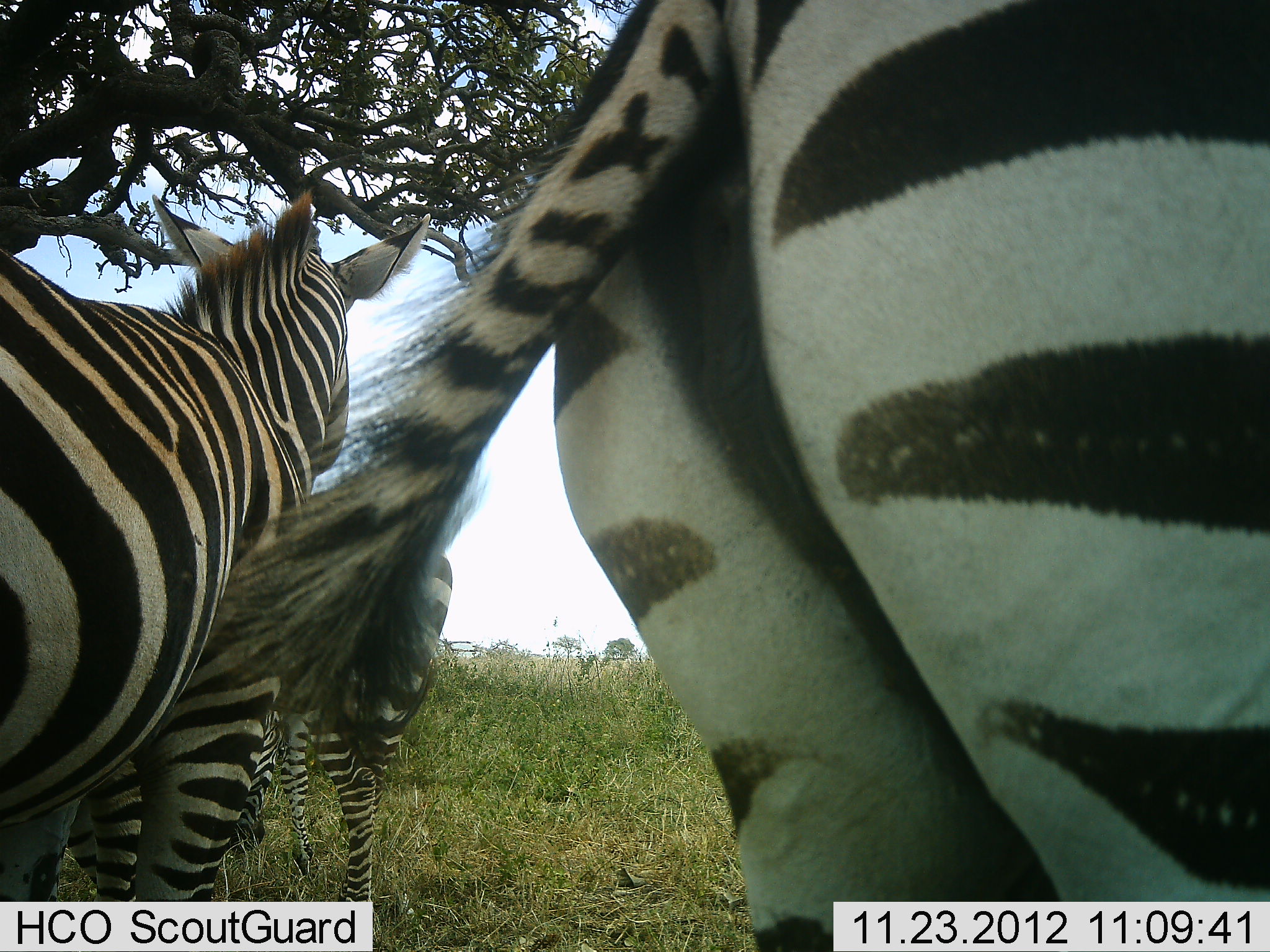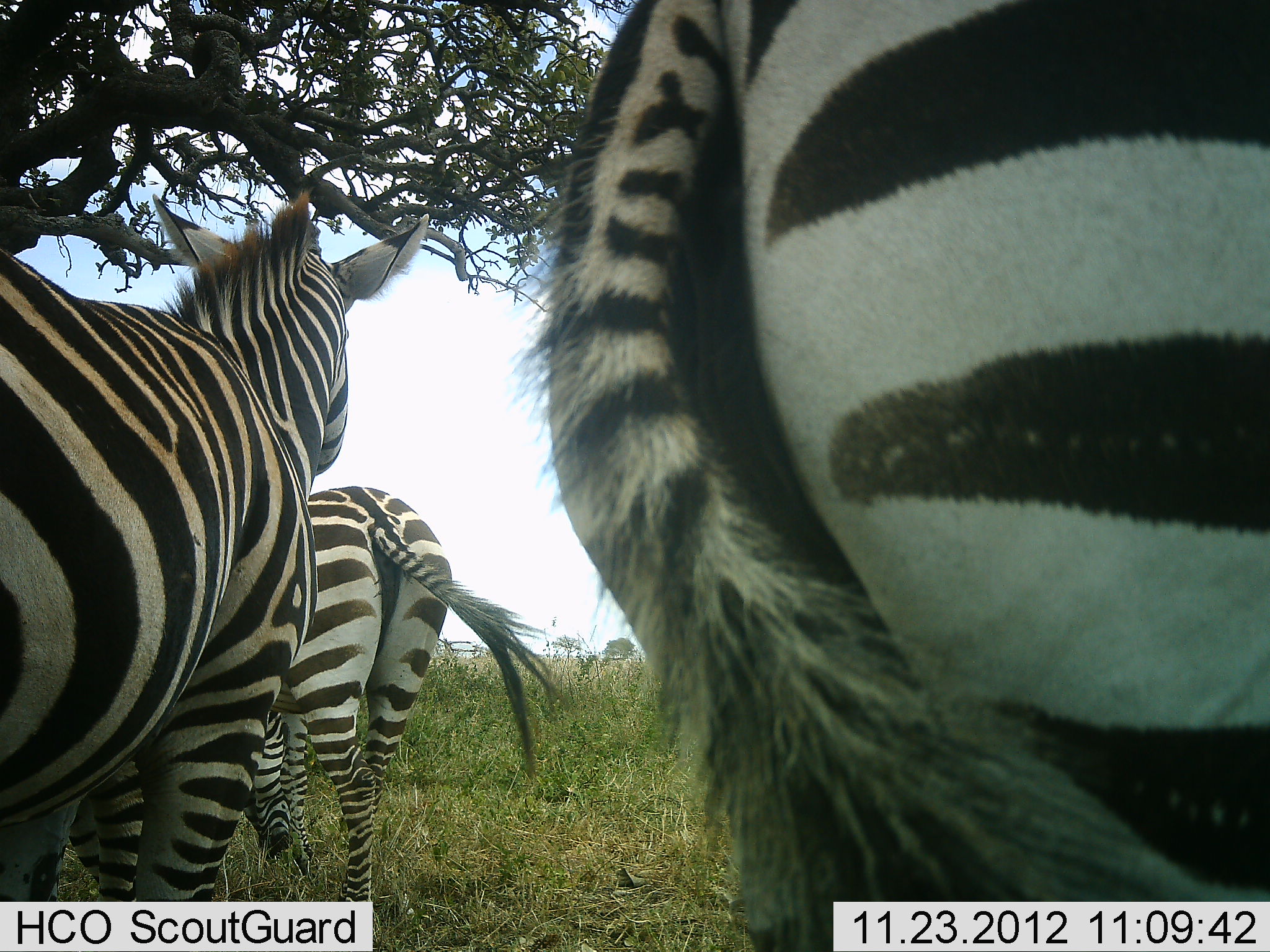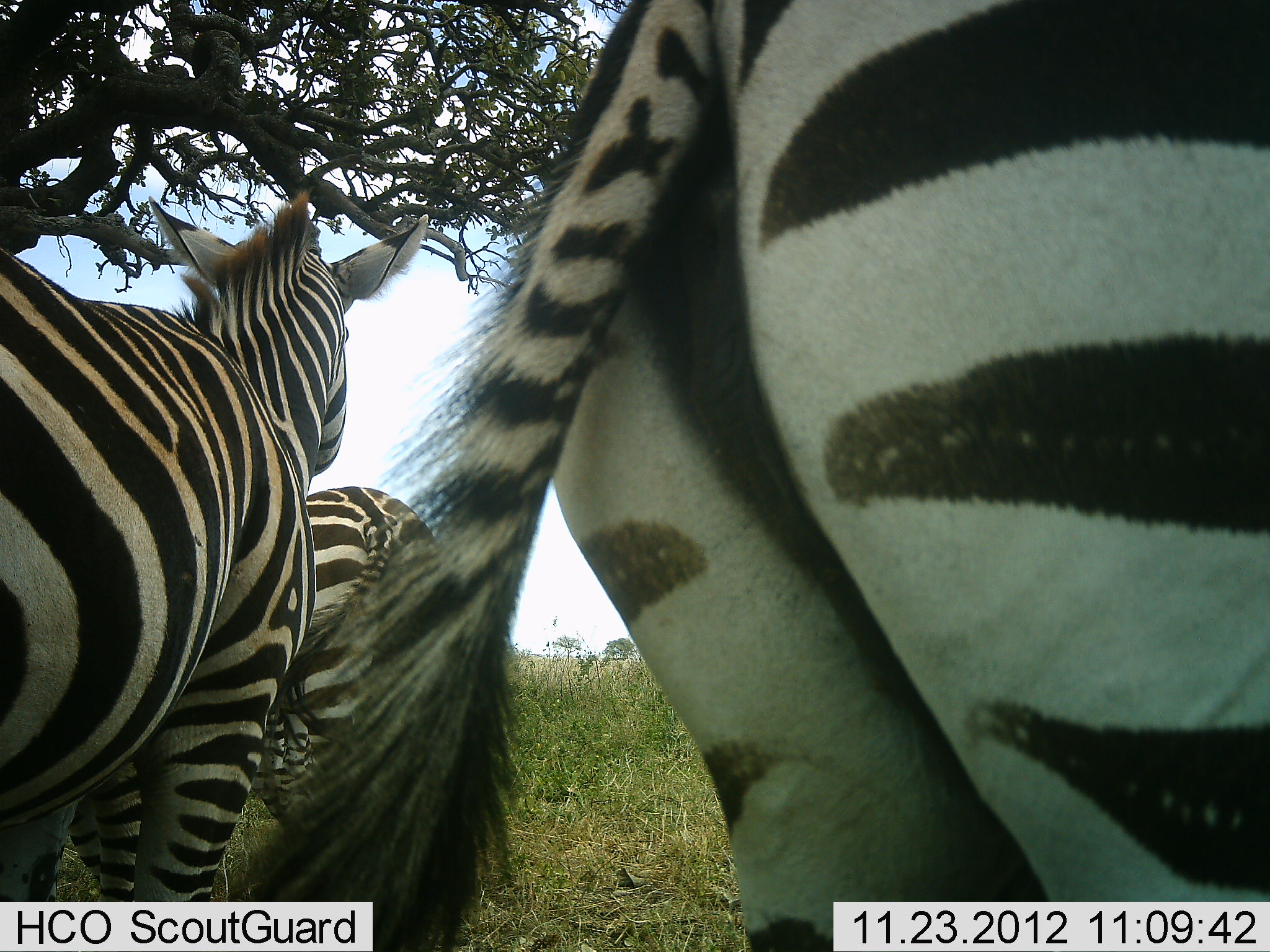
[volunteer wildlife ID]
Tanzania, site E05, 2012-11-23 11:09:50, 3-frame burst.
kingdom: Animalia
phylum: Chordata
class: Mammalia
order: Perissodactyla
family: Equidae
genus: Equus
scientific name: Equus quagga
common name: plains zebra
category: zebra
Zebra (plains zebra) (Equus quagga), count 3. Behavior (volunteer vote fractions): standing 90%, resting 0%, moving 20%, interacting 0%. Young present (vote fraction): 0%. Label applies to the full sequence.